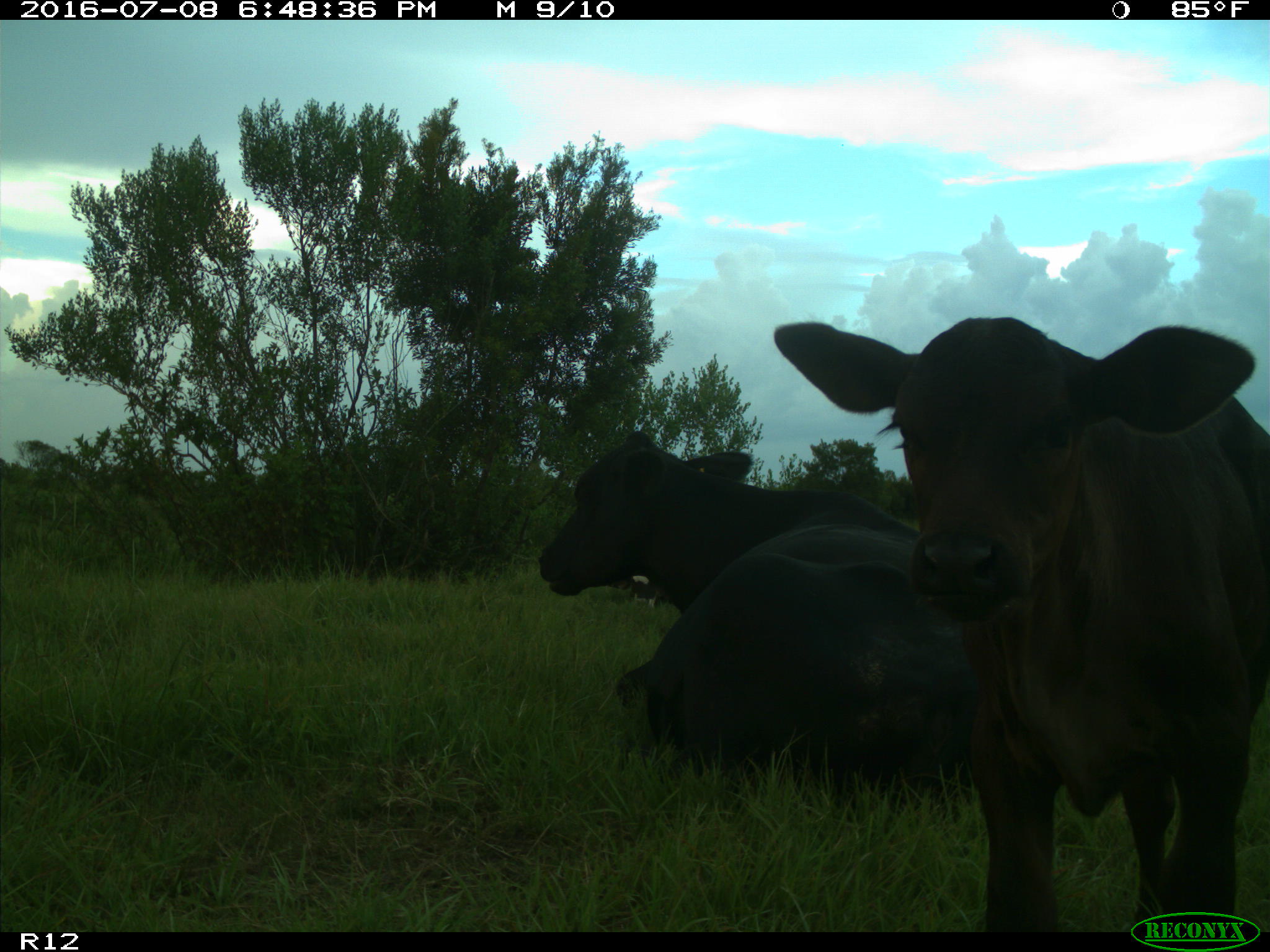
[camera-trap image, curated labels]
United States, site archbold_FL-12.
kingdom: Animalia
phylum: Chordata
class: Mammalia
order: Artiodactyla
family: Bovidae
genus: Bos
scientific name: Bos taurus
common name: domestic cow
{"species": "Bos taurus (domestic cow)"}